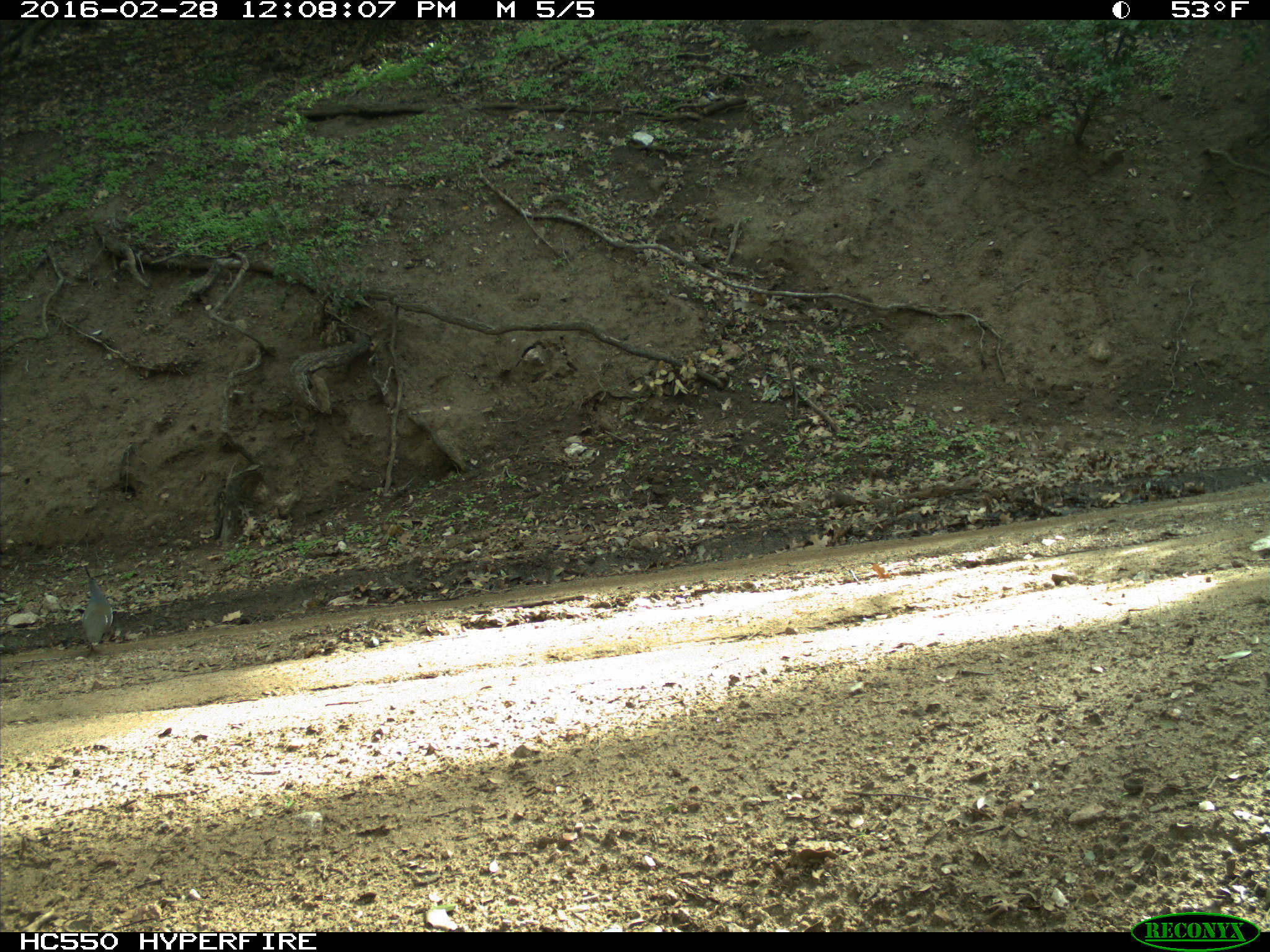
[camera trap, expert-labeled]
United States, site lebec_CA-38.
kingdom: Animalia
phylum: Chordata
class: Aves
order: Galliformes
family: Odontophoridae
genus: Callipepla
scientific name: Callipepla californica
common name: california quail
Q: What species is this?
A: Callipepla californica (california quail).